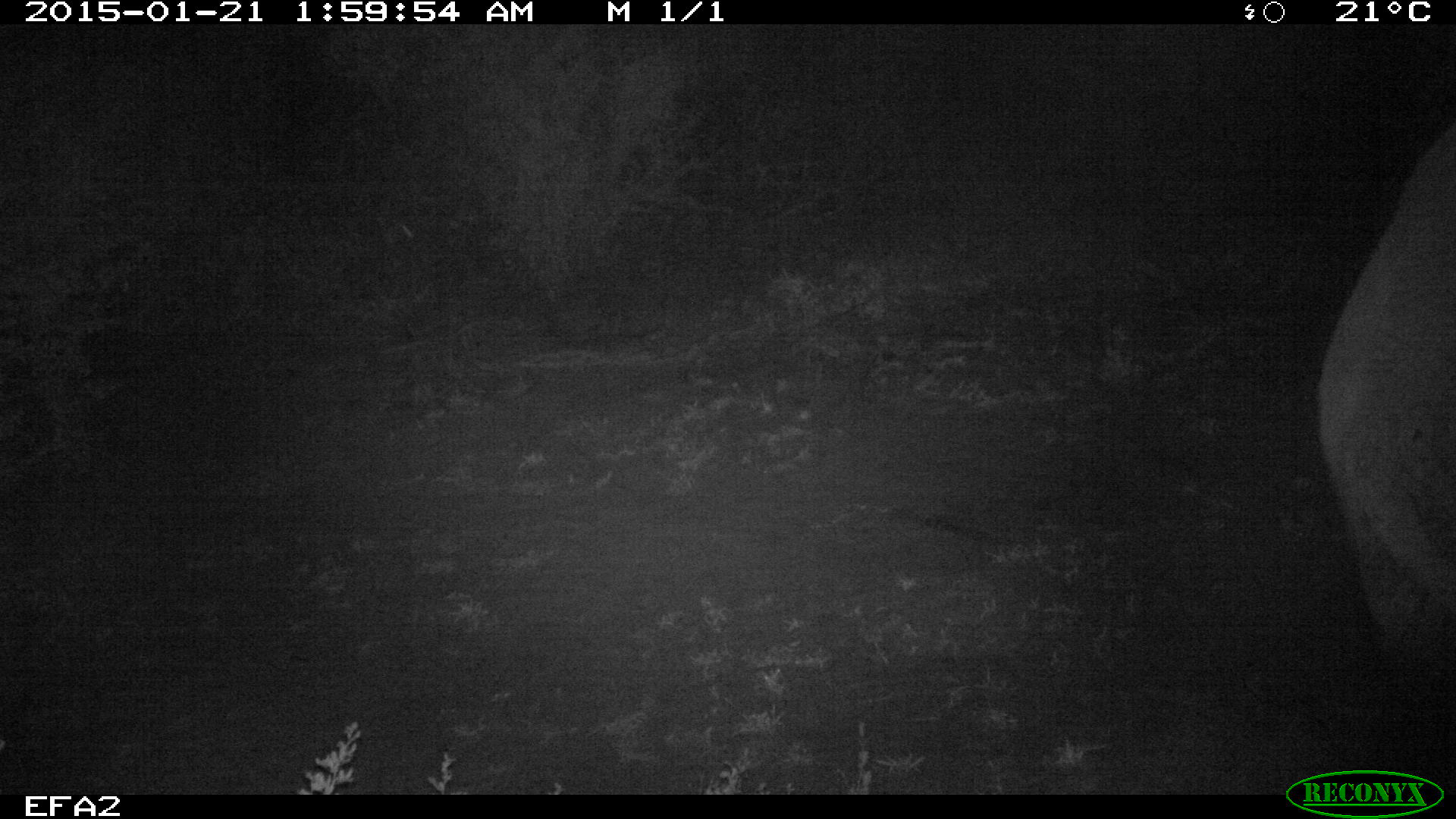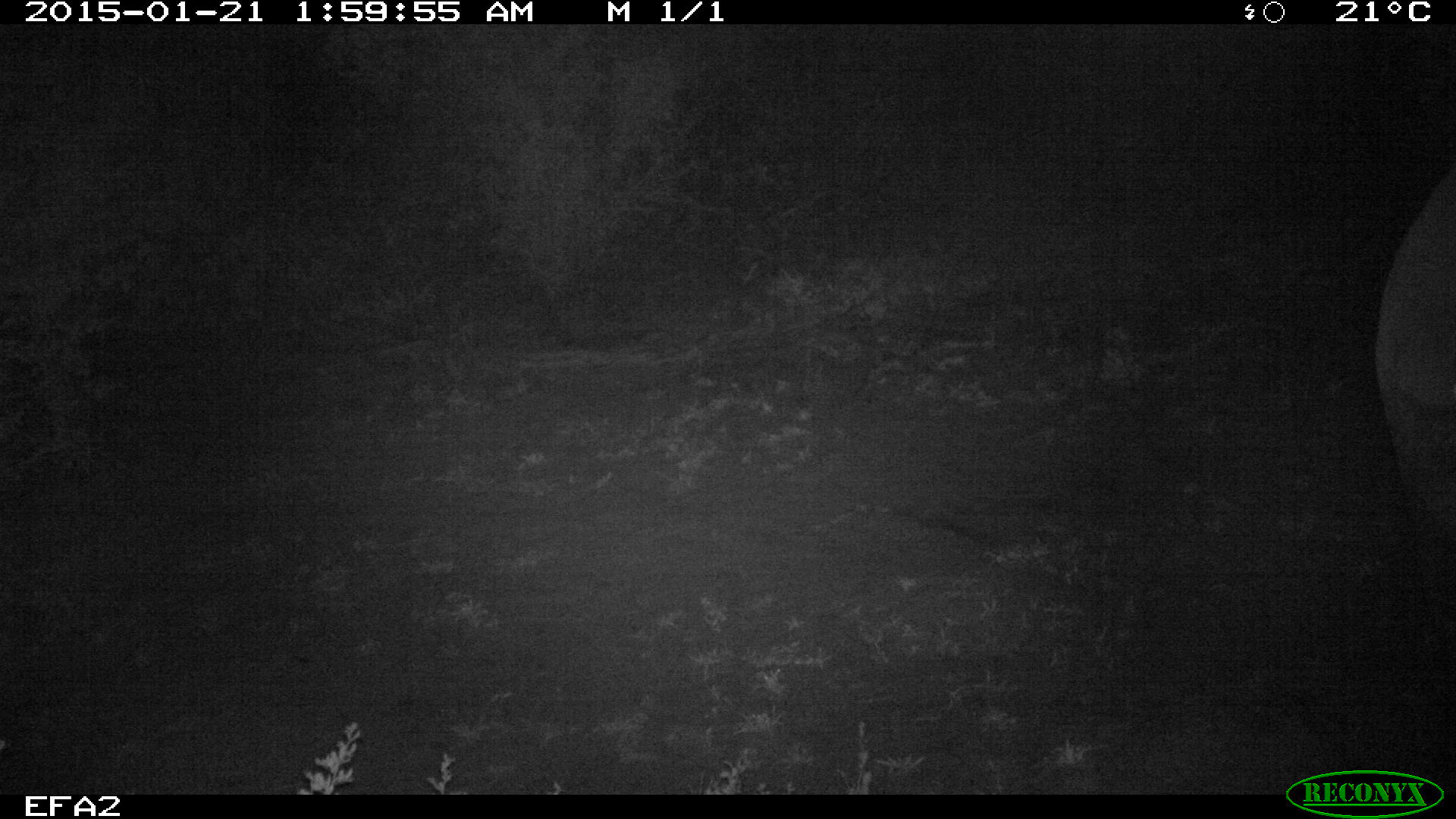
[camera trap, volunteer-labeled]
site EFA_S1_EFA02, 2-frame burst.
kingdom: Animalia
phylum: Chordata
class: Mammalia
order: Proboscidea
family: Elephantidae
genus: Loxodonta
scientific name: Loxodonta africana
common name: african bush elephant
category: elephant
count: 1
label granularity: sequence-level